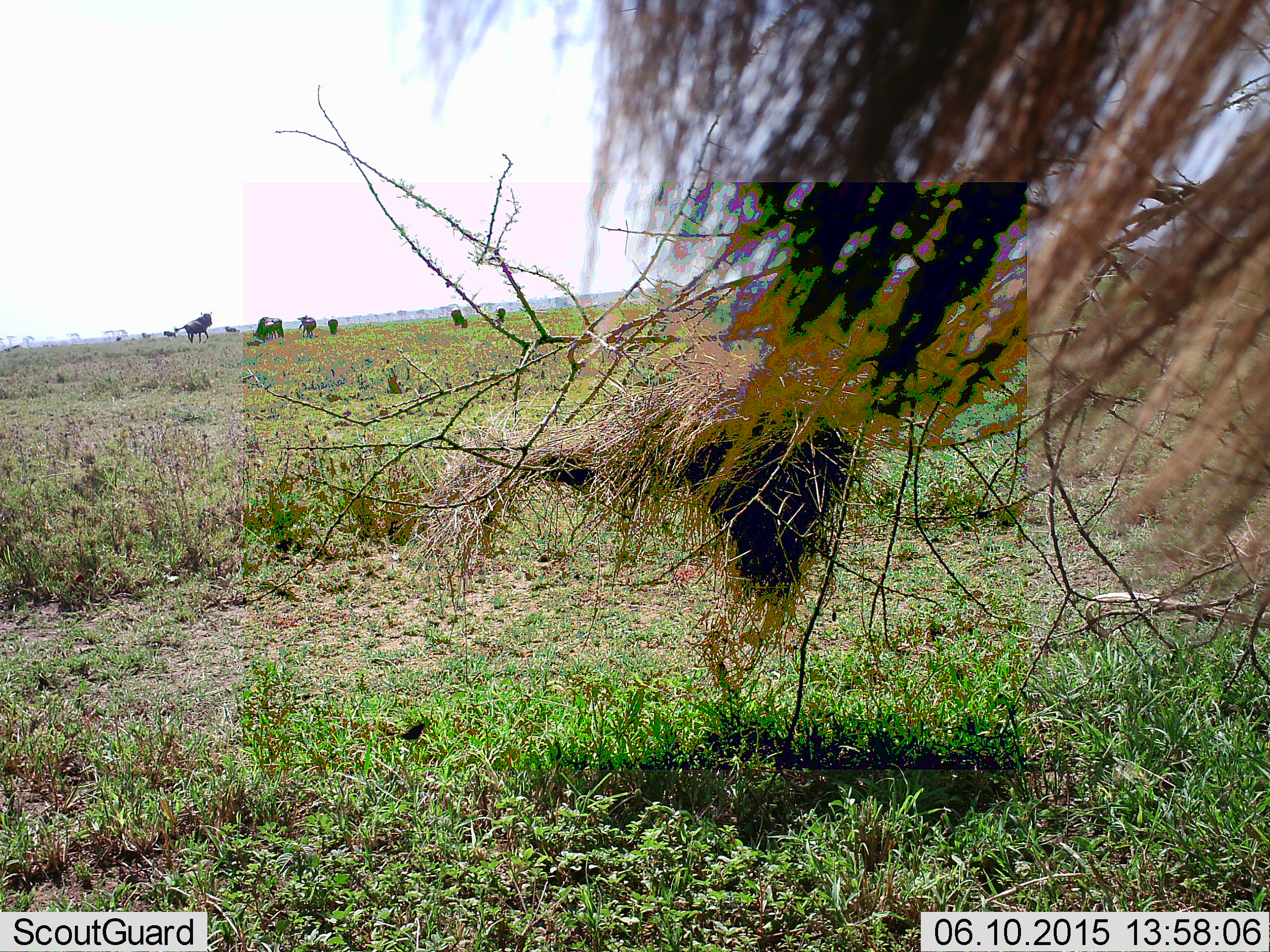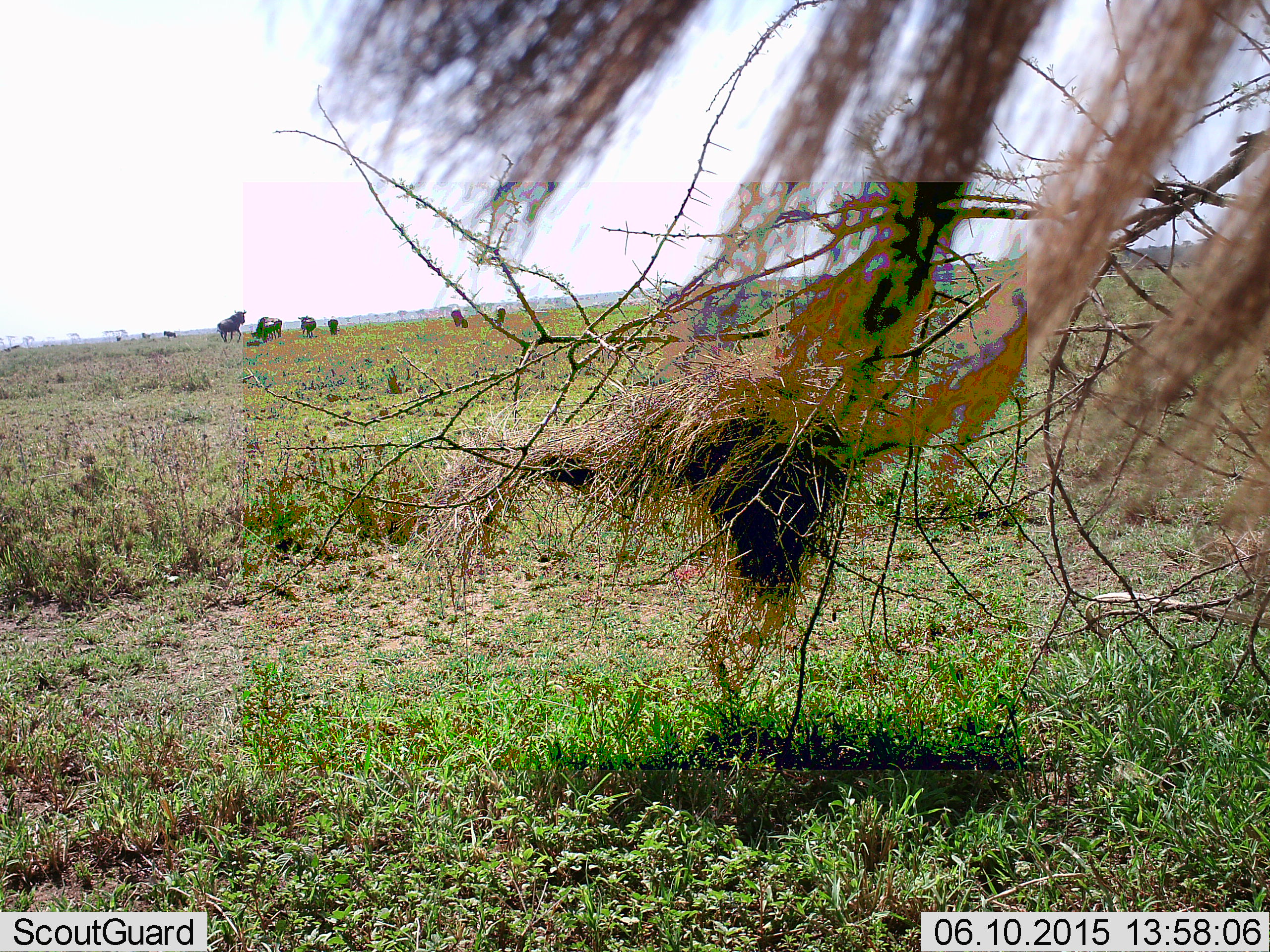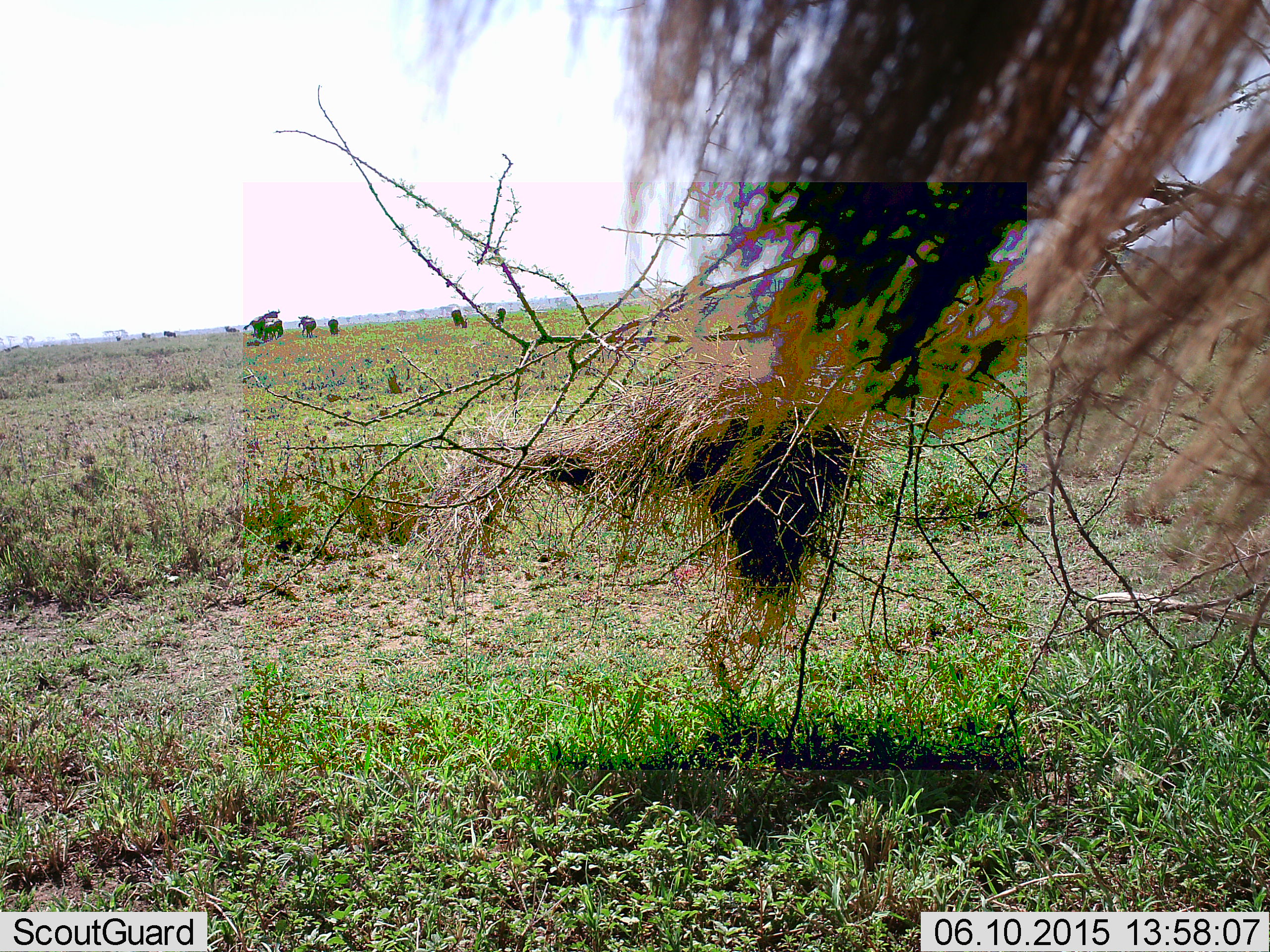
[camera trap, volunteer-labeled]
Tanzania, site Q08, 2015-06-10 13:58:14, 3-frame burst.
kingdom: Animalia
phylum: Chordata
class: Mammalia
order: Artiodactyla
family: Bovidae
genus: Connochaetes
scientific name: Connochaetes taurinus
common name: blue wildebeest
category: wildebeest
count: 11-50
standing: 90%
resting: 20%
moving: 50%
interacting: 10%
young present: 10%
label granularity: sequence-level